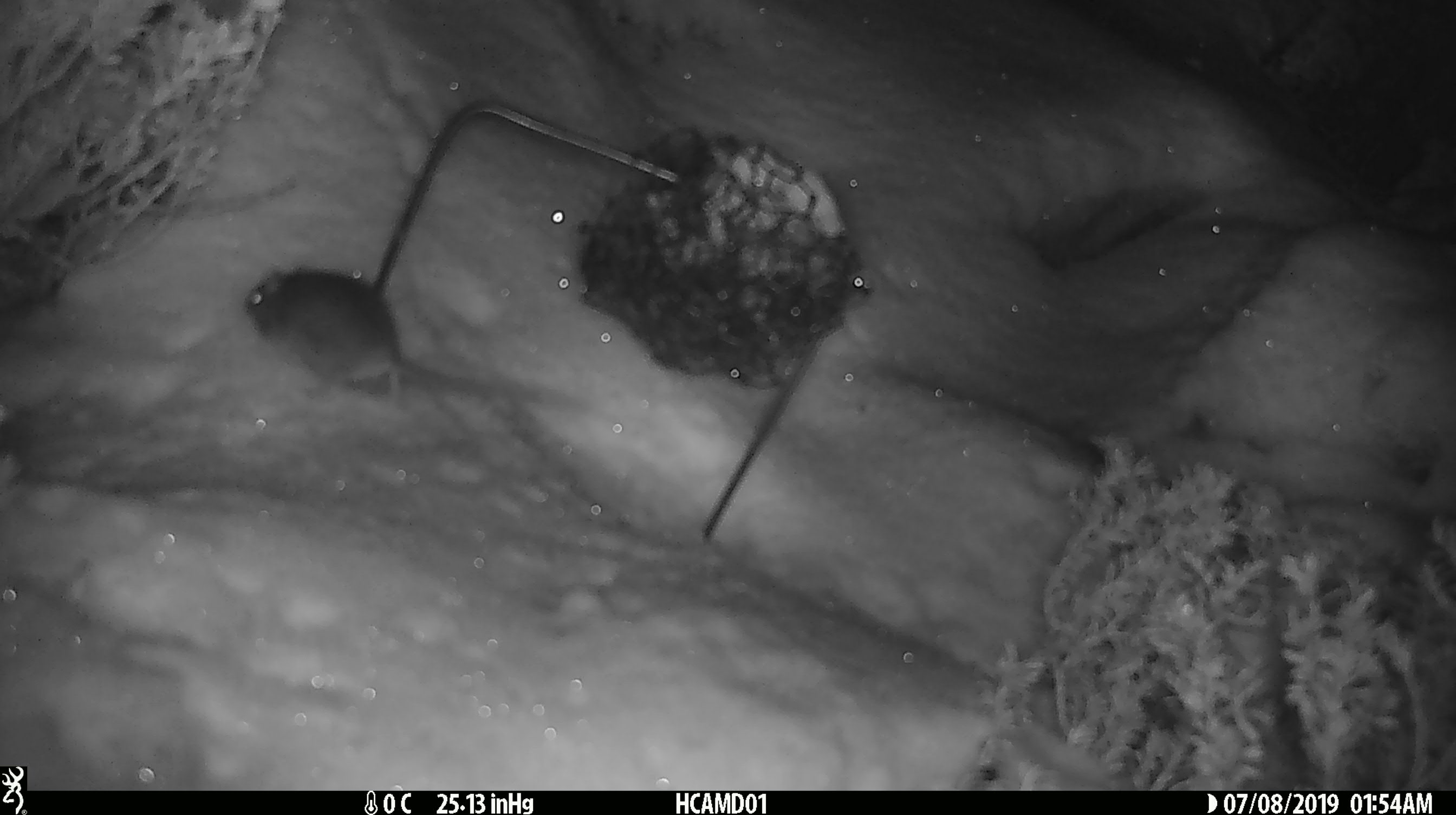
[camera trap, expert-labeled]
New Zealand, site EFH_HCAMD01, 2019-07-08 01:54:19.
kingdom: Animalia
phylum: Chordata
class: Mammalia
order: Rodentia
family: Muridae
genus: Mus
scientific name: Mus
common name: mouse